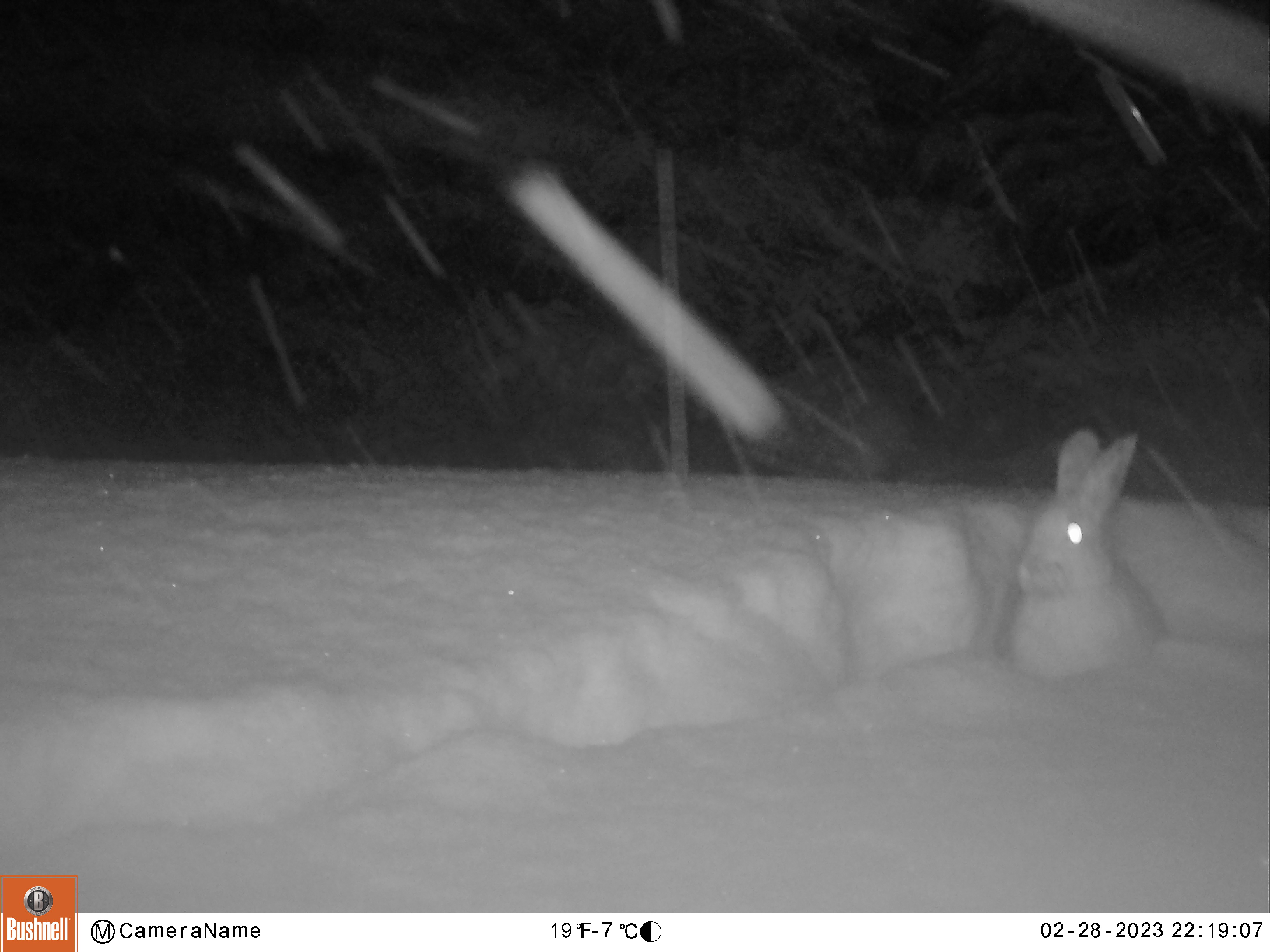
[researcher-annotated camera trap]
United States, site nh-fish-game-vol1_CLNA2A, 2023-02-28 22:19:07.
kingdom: Animalia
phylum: Chordata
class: Mammalia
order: Lagomorpha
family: Leporidae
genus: Lepus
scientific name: Lepus americanus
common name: snowshoe hare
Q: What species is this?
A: Snowshoe hare (Lepus americanus).